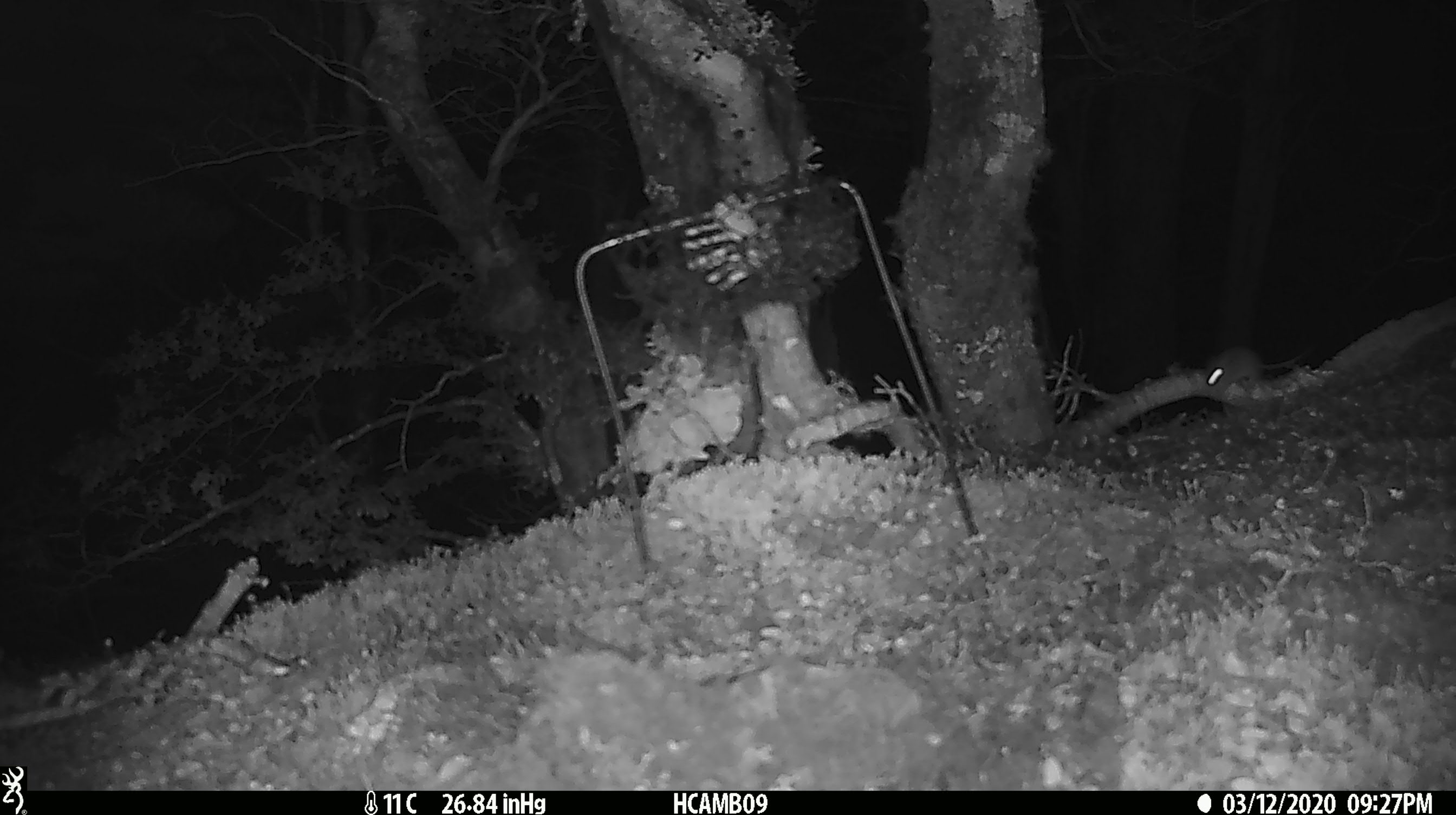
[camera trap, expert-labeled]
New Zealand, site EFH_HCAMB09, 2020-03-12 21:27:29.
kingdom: Animalia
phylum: Chordata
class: Mammalia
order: Rodentia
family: Muridae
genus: Mus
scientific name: Mus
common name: mouse